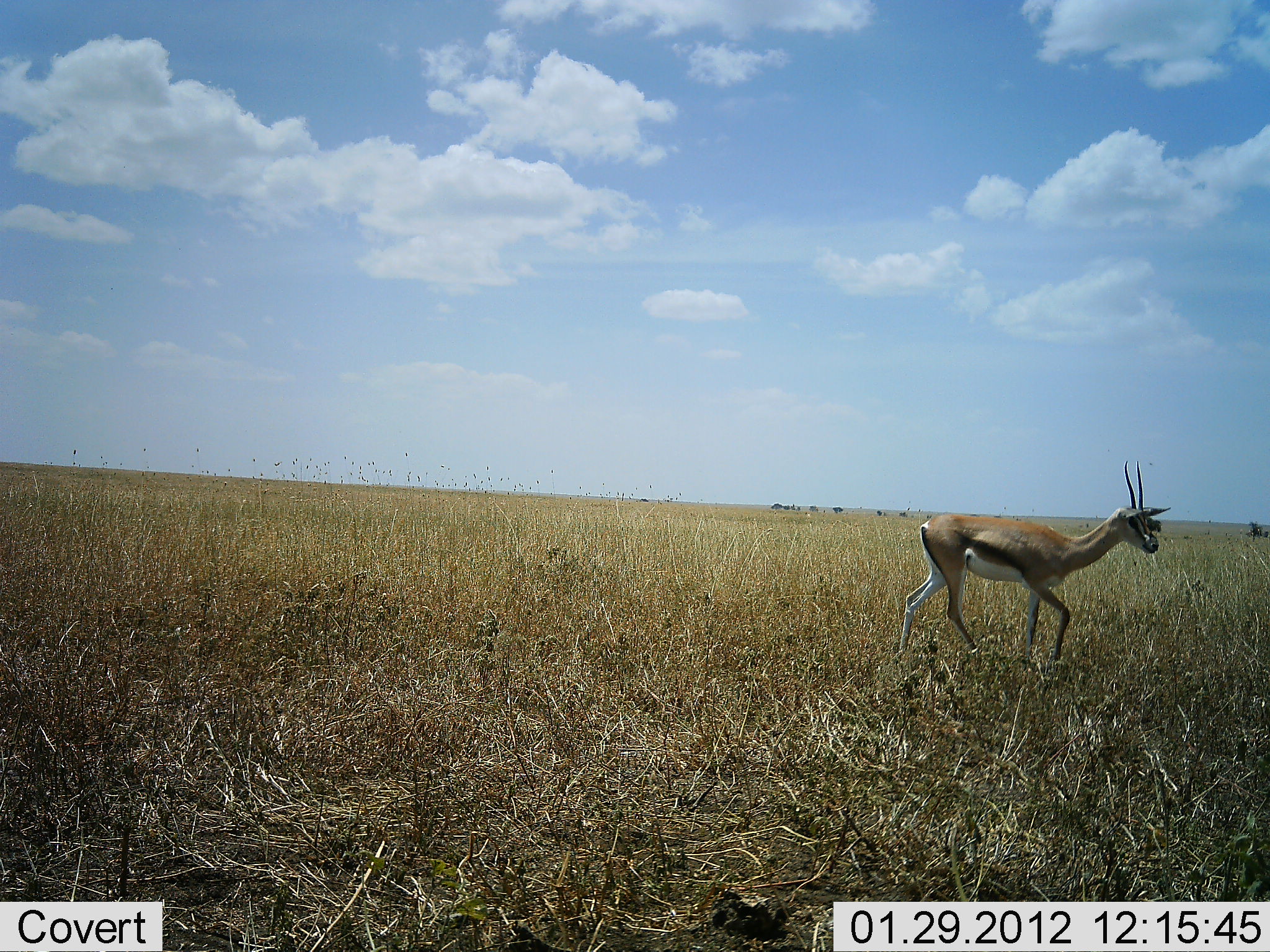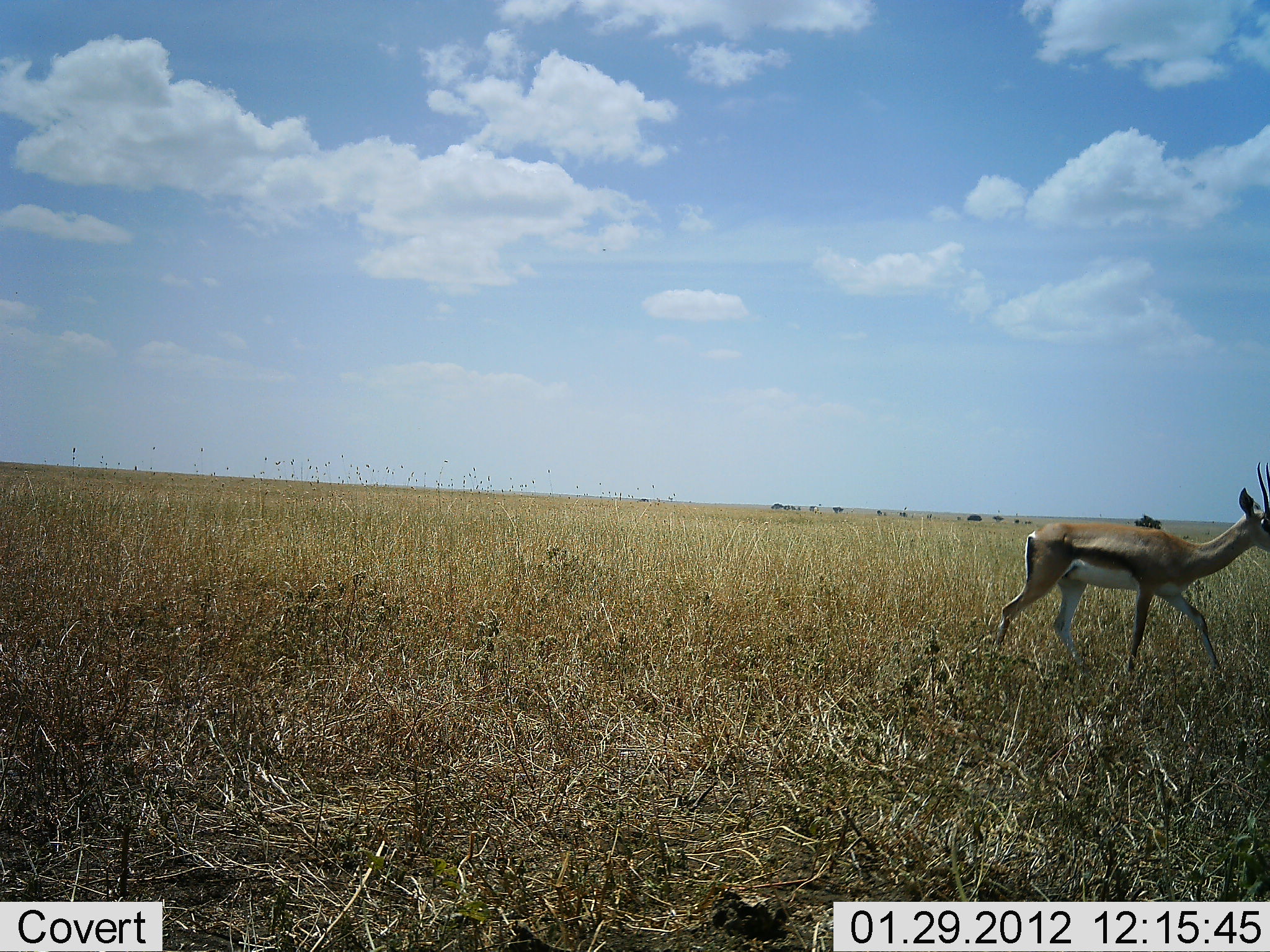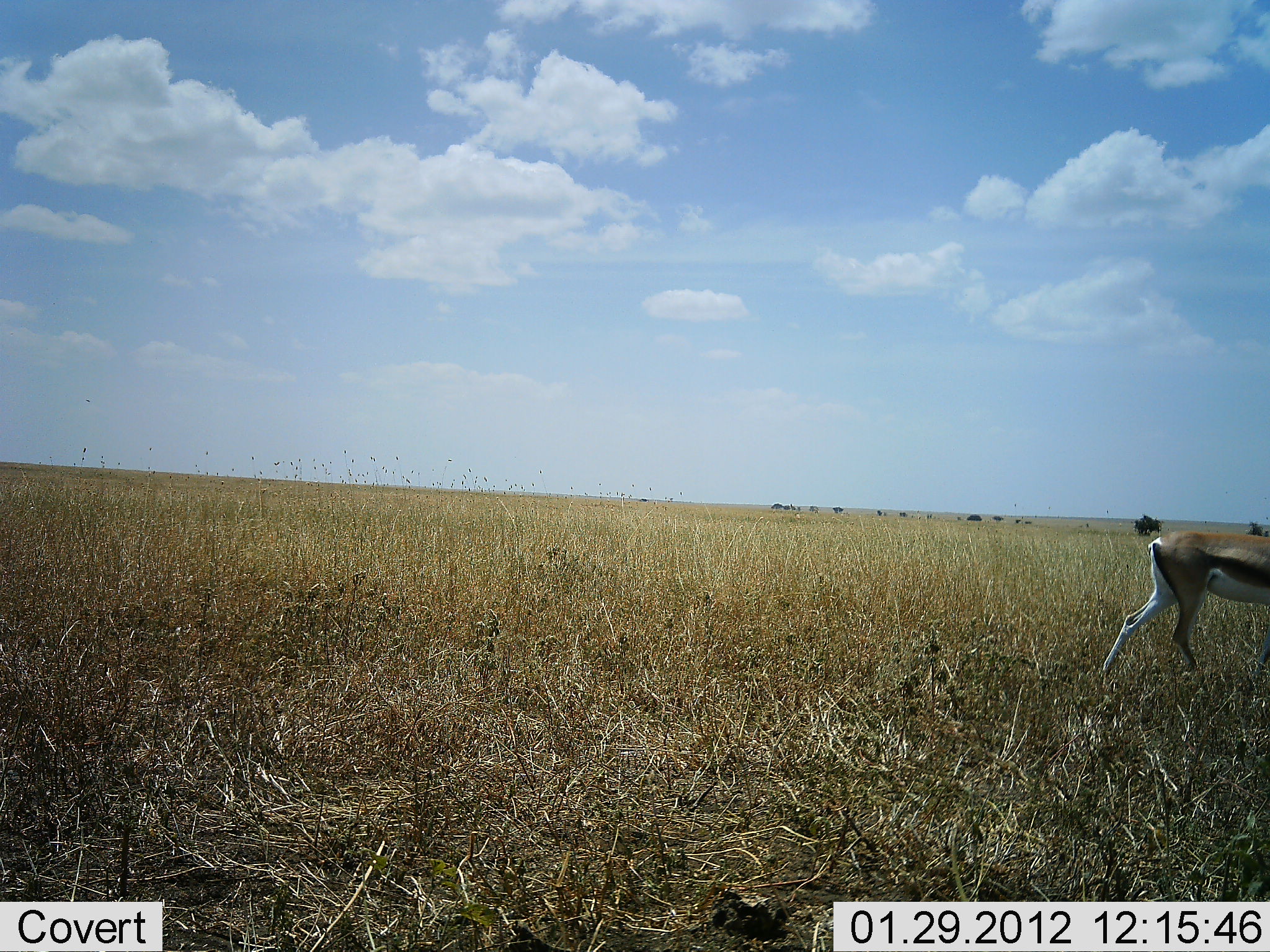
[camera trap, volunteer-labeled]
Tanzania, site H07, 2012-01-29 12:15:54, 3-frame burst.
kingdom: Animalia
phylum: Chordata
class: Mammalia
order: Artiodactyla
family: Bovidae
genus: Eudorcas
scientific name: Eudorcas thomsonii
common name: thomson's gazelle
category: gazellethomsons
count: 1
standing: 4%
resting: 0%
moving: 96%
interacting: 0%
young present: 0%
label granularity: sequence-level